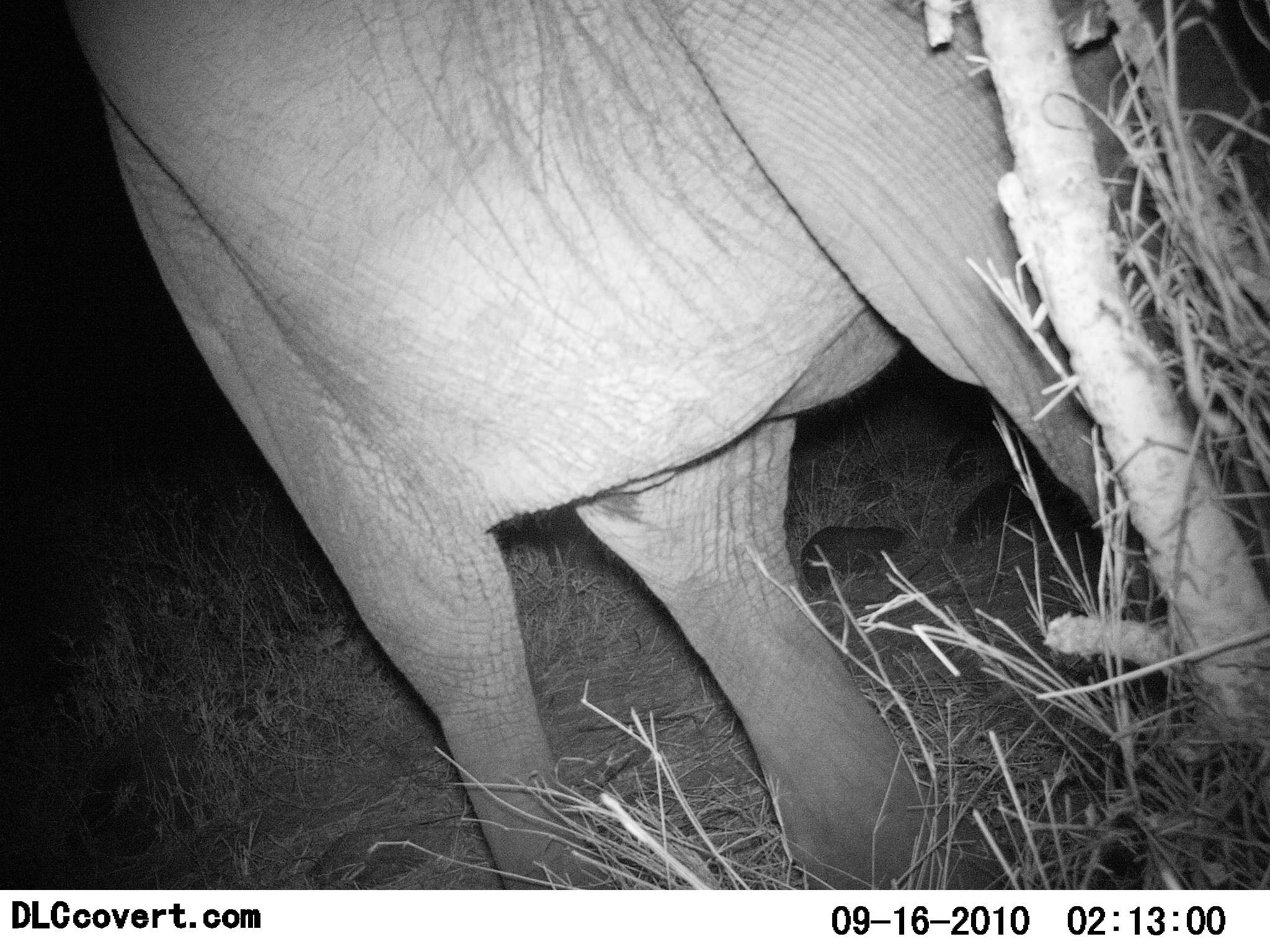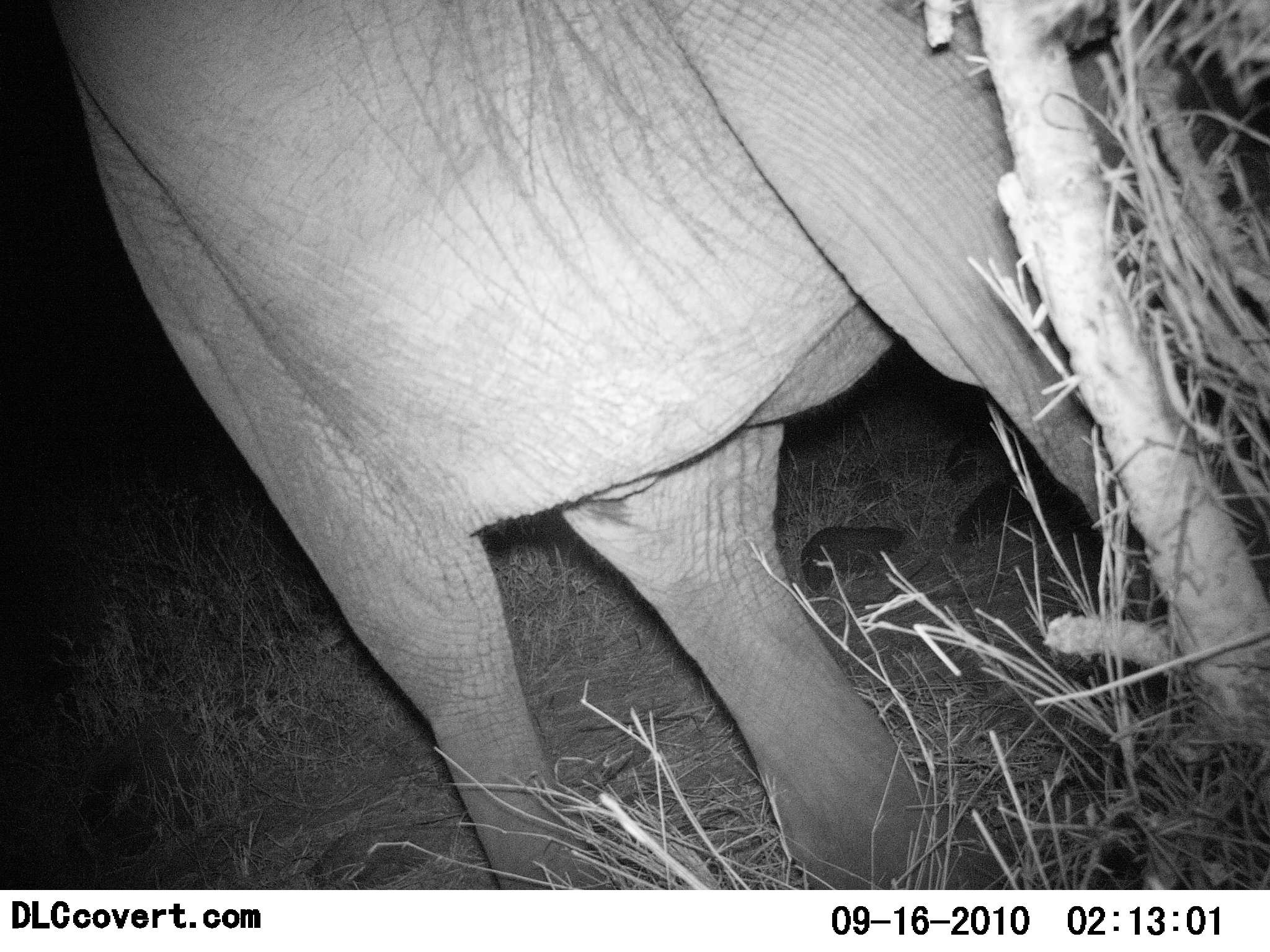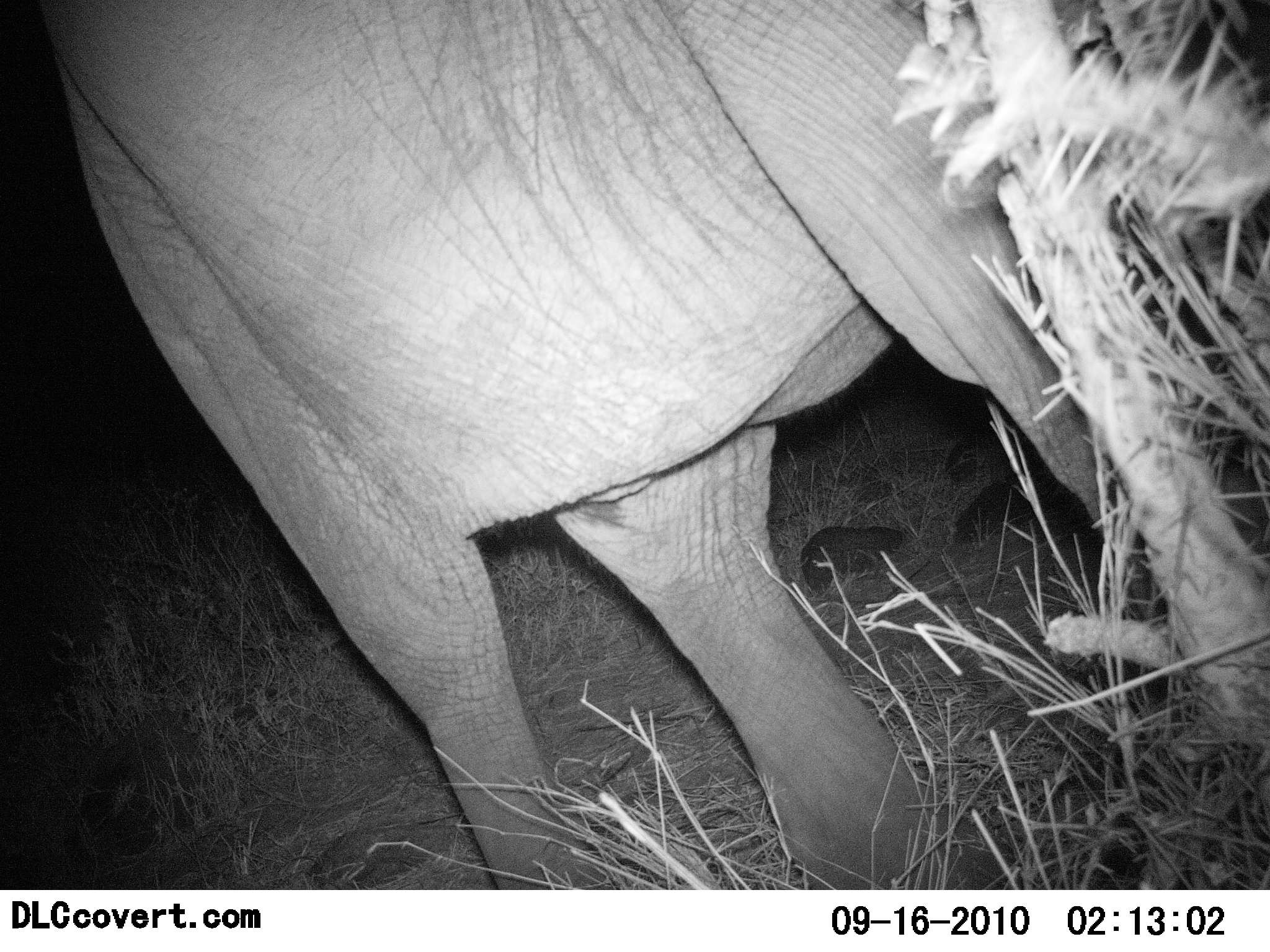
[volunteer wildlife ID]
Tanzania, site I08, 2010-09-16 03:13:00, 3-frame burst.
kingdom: Animalia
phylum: Chordata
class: Mammalia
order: Proboscidea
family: Elephantidae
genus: Loxodonta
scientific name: Loxodonta africana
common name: african bush elephant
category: elephant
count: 1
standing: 74%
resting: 5%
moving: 0%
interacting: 11%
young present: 0%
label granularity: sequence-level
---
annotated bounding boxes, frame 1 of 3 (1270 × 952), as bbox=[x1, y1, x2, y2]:
animal: bbox=[62, 1, 1269, 891]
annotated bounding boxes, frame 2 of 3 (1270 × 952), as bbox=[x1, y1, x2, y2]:
animal: bbox=[55, 0, 1269, 890]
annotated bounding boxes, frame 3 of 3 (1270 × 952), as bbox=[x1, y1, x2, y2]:
animal: bbox=[36, 0, 1269, 891]